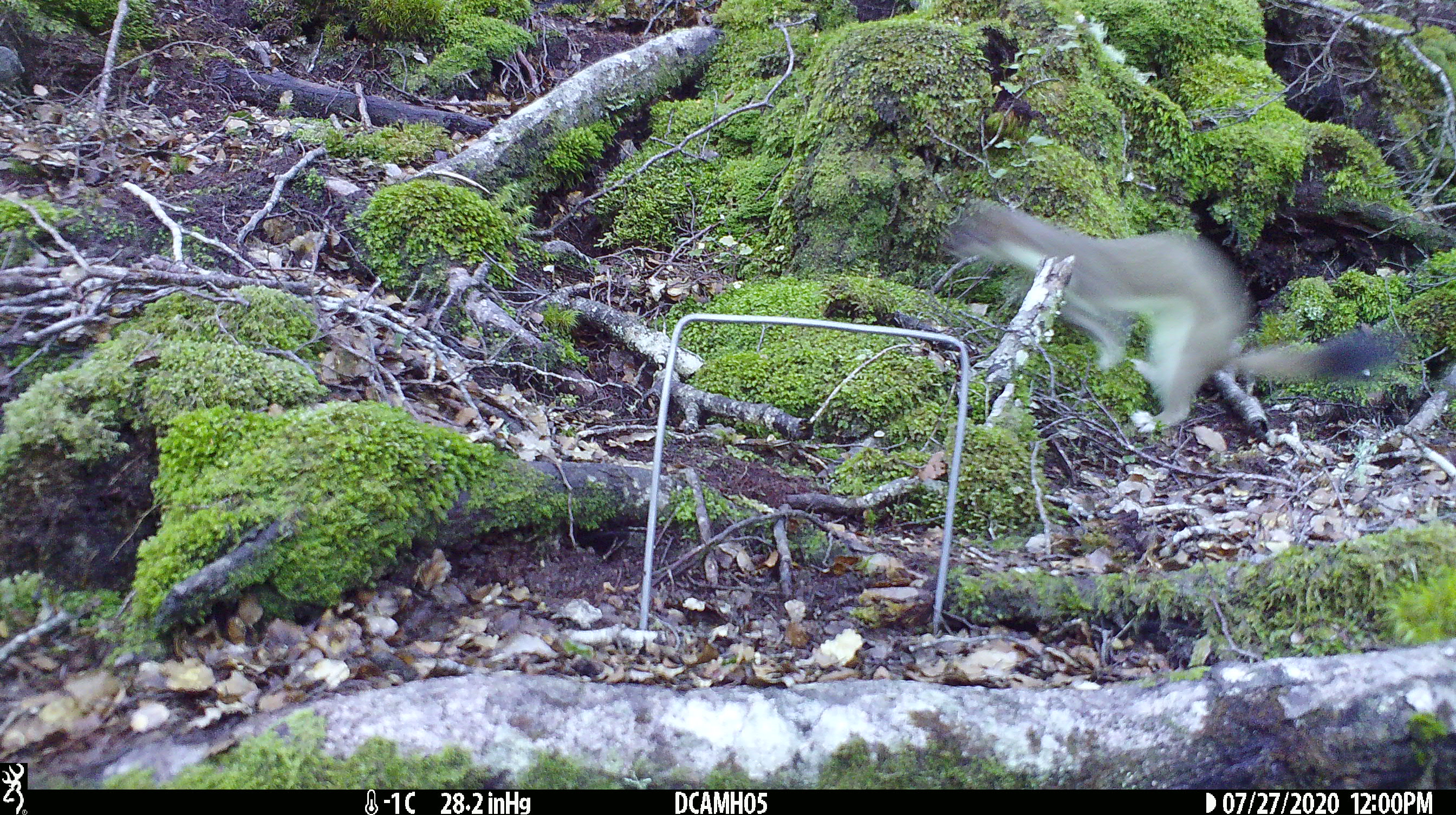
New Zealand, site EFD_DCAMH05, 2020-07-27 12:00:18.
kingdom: Animalia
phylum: Chordata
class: Mammalia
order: Carnivora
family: Mustelidae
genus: Mustela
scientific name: Mustela erminea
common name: stoat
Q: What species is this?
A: Stoat (Mustela erminea).